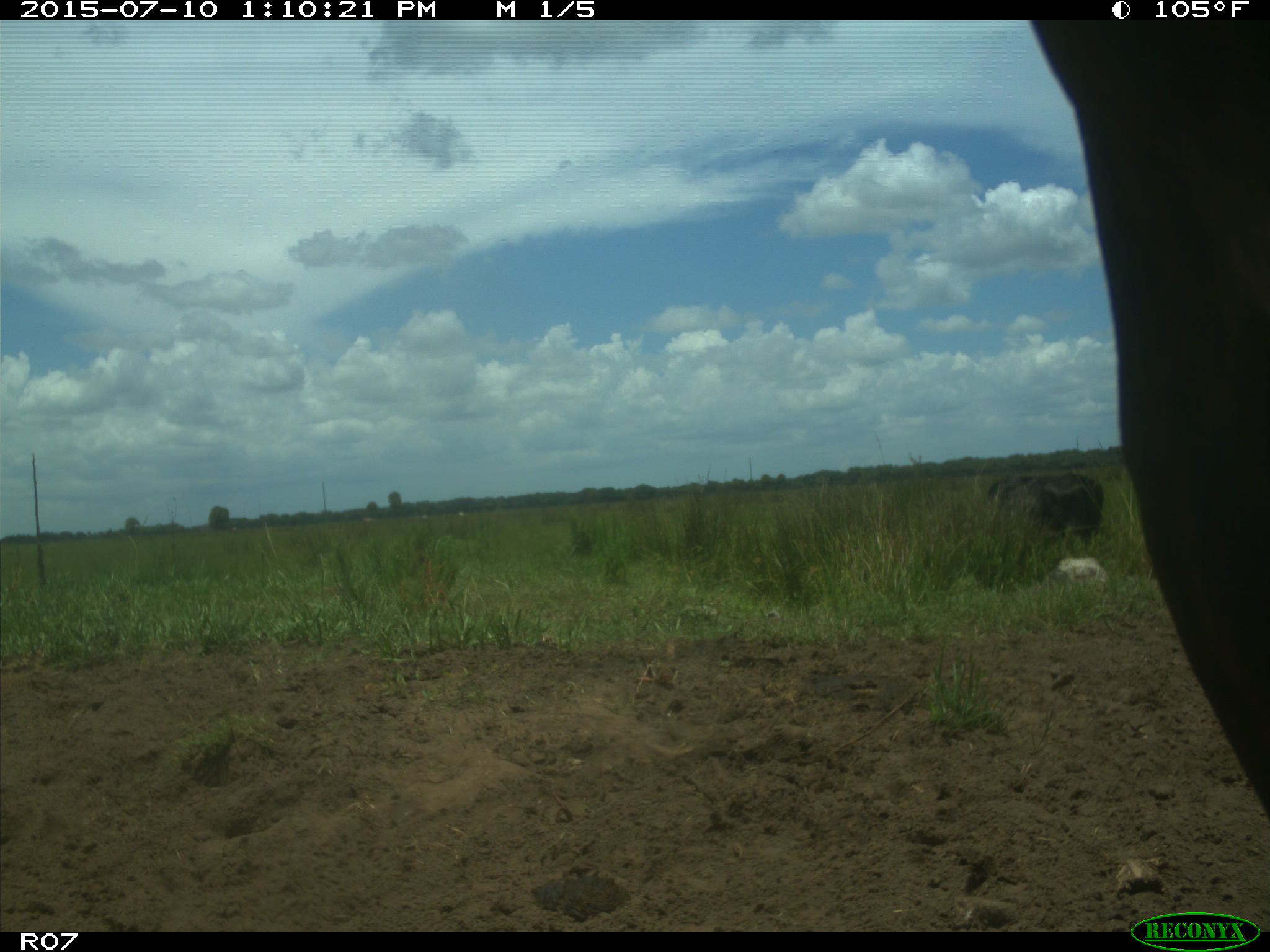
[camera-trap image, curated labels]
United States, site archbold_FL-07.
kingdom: Animalia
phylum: Chordata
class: Mammalia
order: Artiodactyla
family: Bovidae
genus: Bos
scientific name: Bos taurus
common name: domestic cow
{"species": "Bos taurus (domestic cow)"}